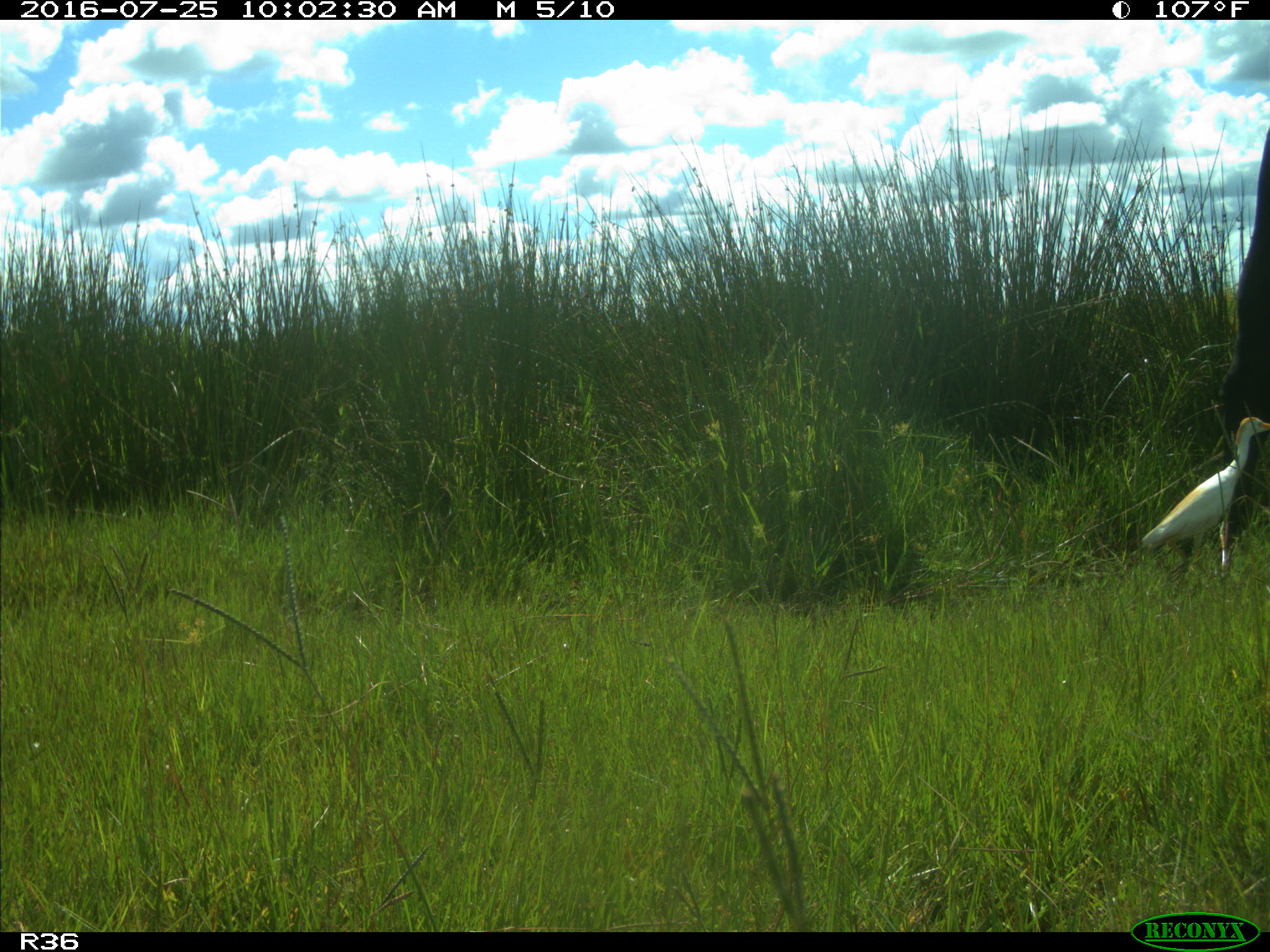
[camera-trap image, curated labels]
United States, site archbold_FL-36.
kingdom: Animalia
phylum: Chordata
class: Mammalia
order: Artiodactyla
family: Bovidae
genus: Bos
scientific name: Bos taurus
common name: domestic cow